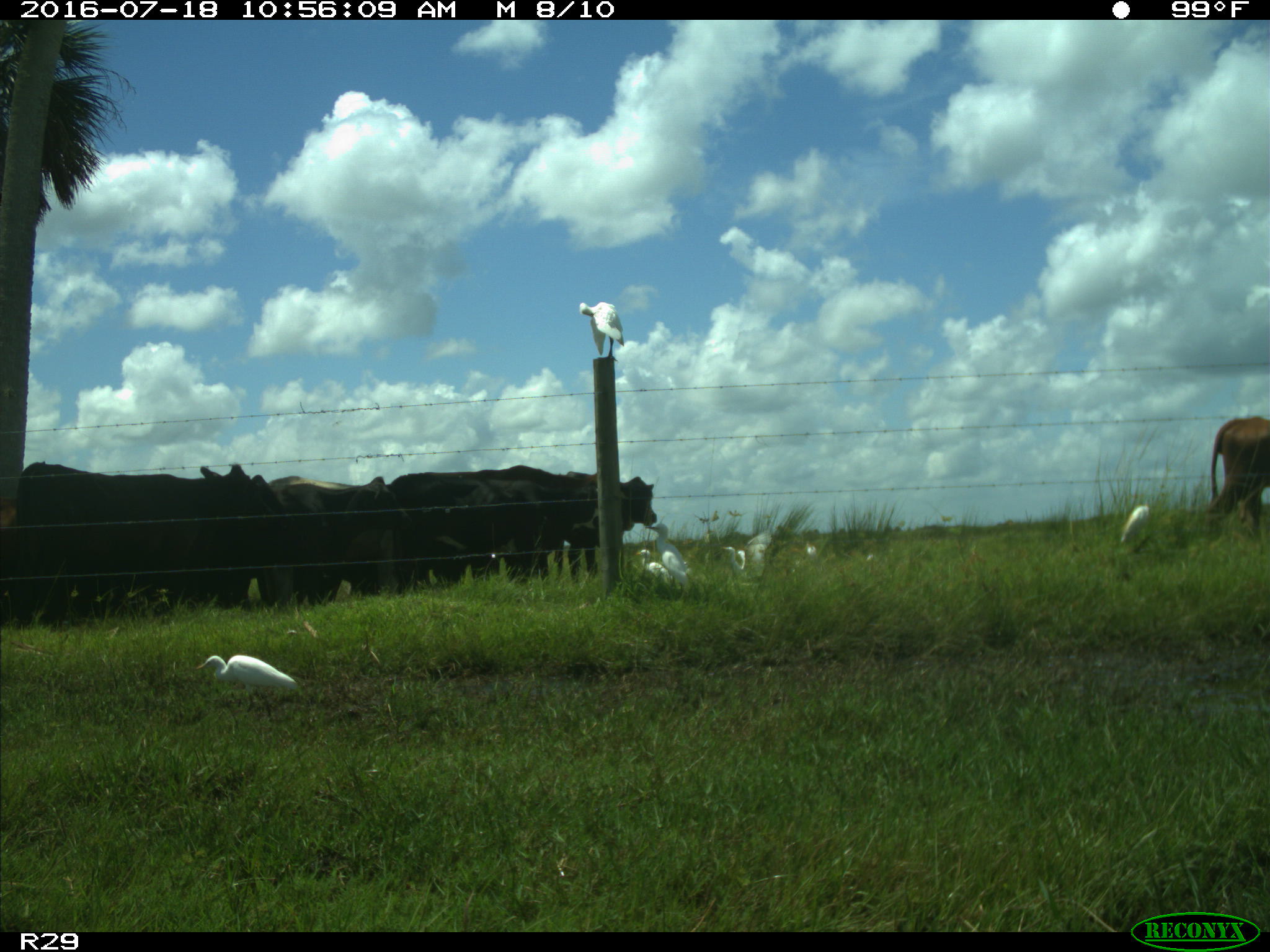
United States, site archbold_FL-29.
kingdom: Animalia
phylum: Chordata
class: Mammalia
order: Artiodactyla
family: Bovidae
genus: Bos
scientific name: Bos taurus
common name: domestic cow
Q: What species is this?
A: Bos taurus (domestic cow).